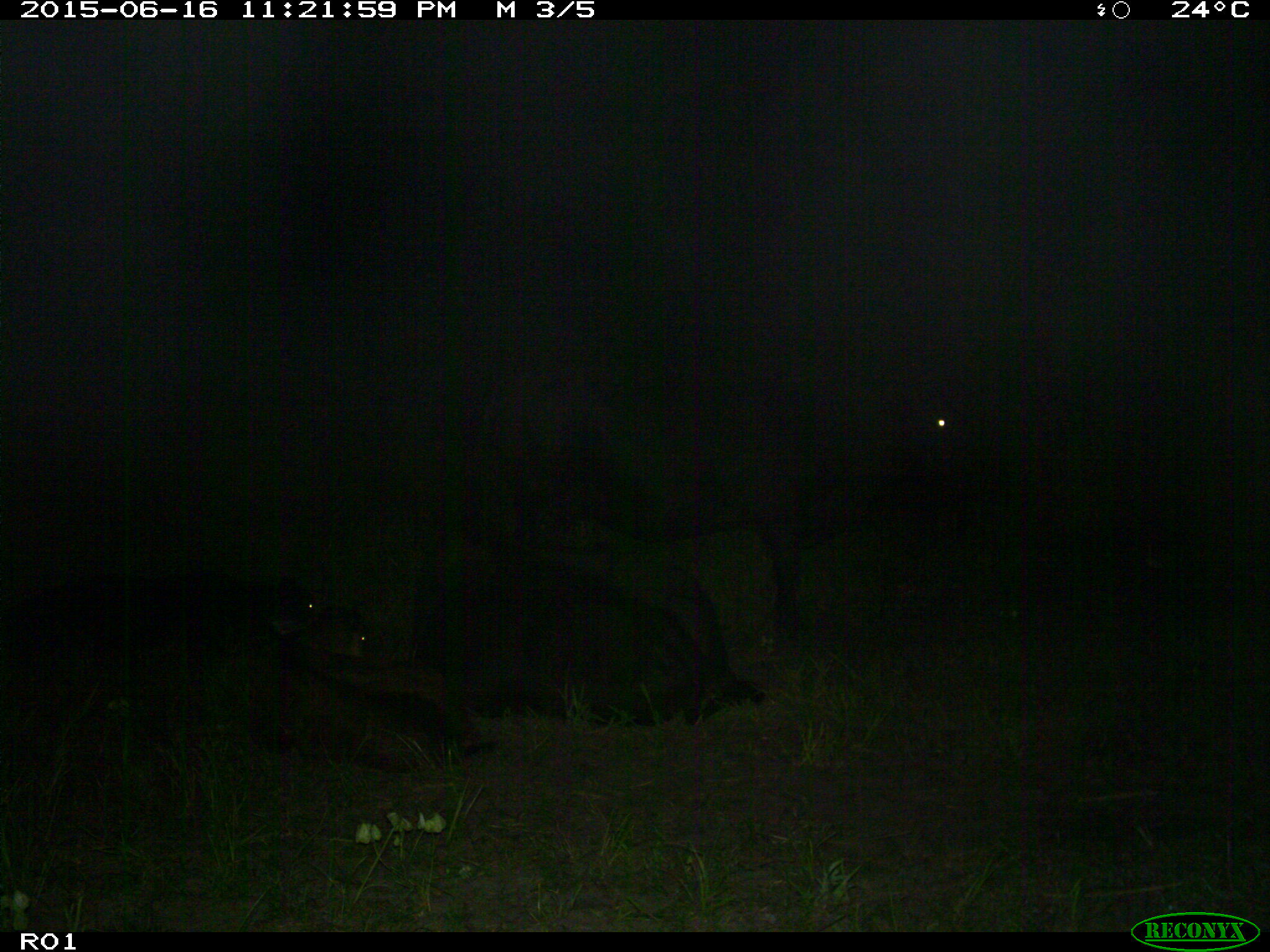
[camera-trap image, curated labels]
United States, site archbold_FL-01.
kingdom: Animalia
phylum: Chordata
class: Mammalia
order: Artiodactyla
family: Bovidae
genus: Bos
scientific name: Bos taurus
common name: domestic cow